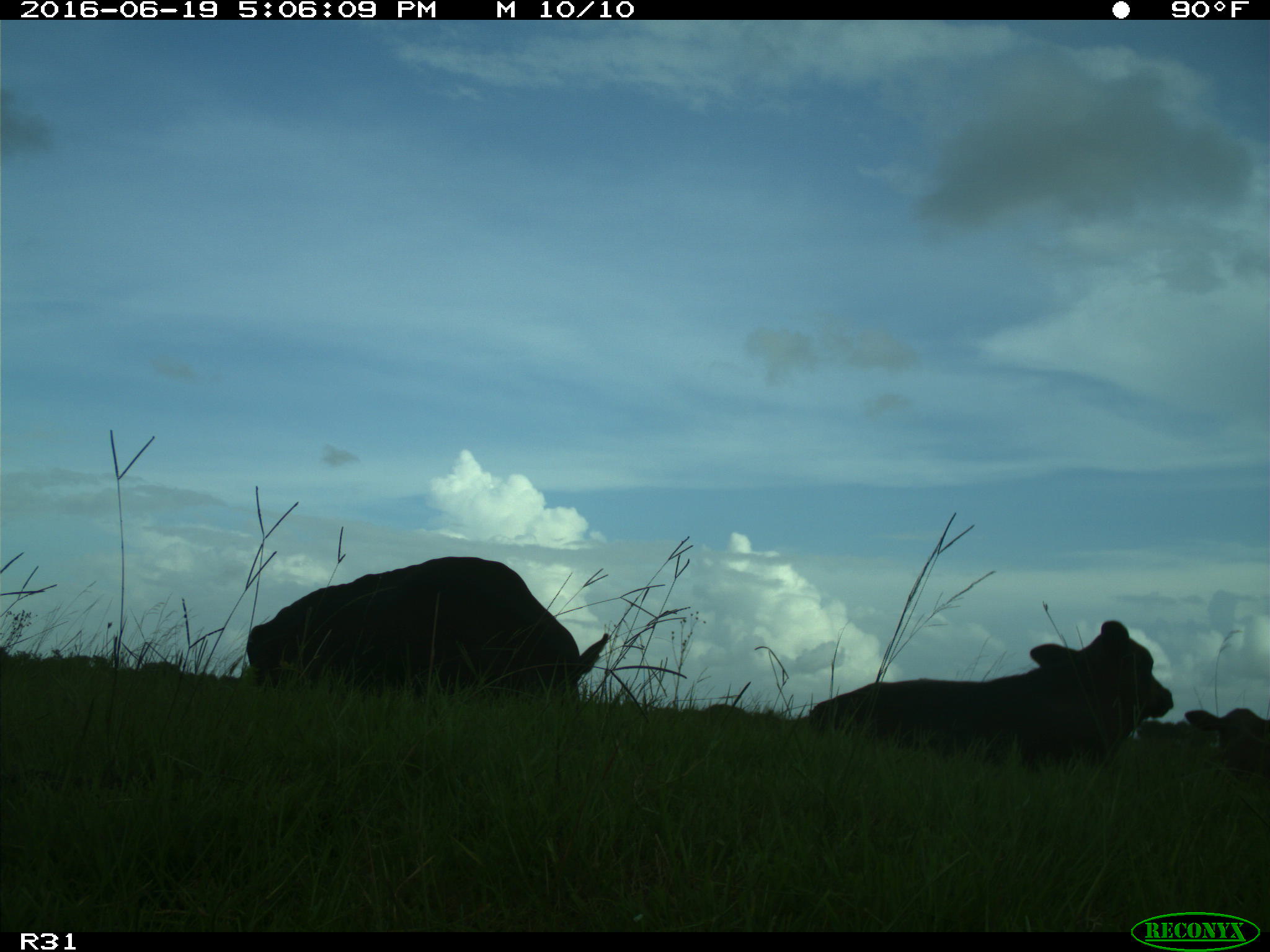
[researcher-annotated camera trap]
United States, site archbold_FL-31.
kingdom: Animalia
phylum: Chordata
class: Mammalia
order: Artiodactyla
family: Bovidae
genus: Bos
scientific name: Bos taurus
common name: domestic cow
Bos taurus (domestic cow).